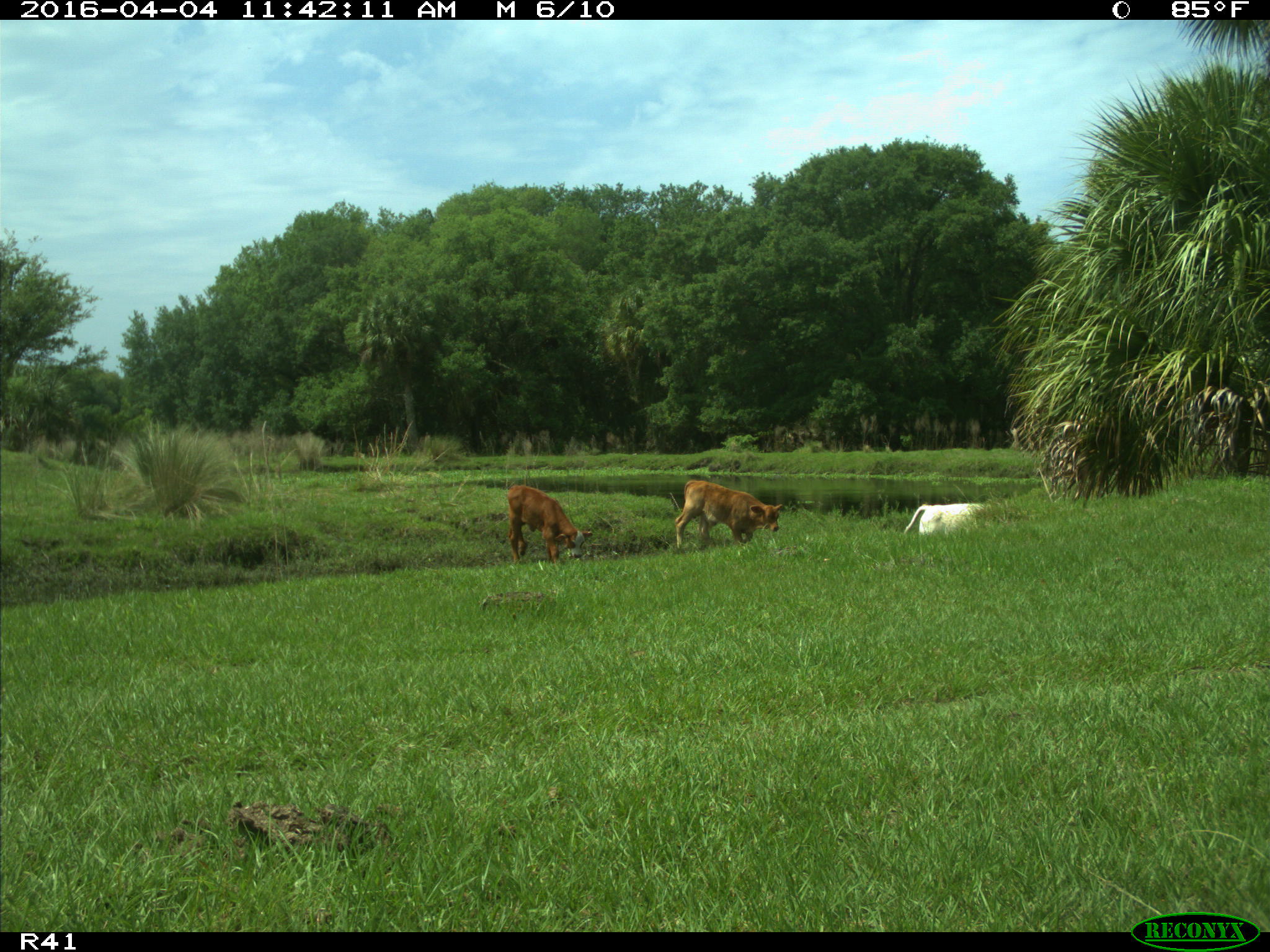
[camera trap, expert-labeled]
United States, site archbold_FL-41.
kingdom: Animalia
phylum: Chordata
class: Mammalia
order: Artiodactyla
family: Bovidae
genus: Bos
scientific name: Bos taurus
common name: domestic cow